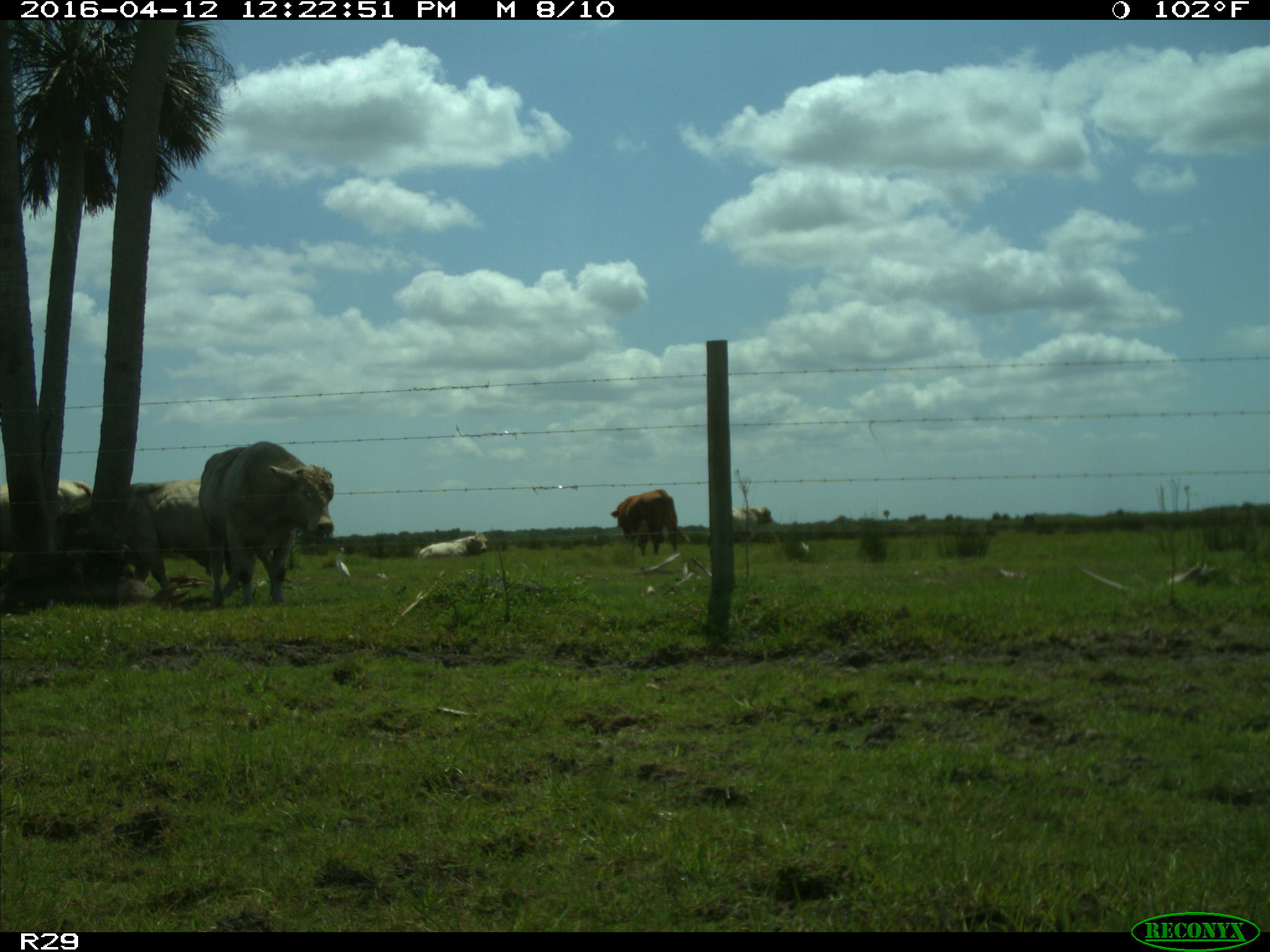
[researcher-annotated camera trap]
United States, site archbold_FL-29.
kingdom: Animalia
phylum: Chordata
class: Mammalia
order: Artiodactyla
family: Bovidae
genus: Bos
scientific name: Bos taurus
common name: domestic cow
Bos taurus (domestic cow).